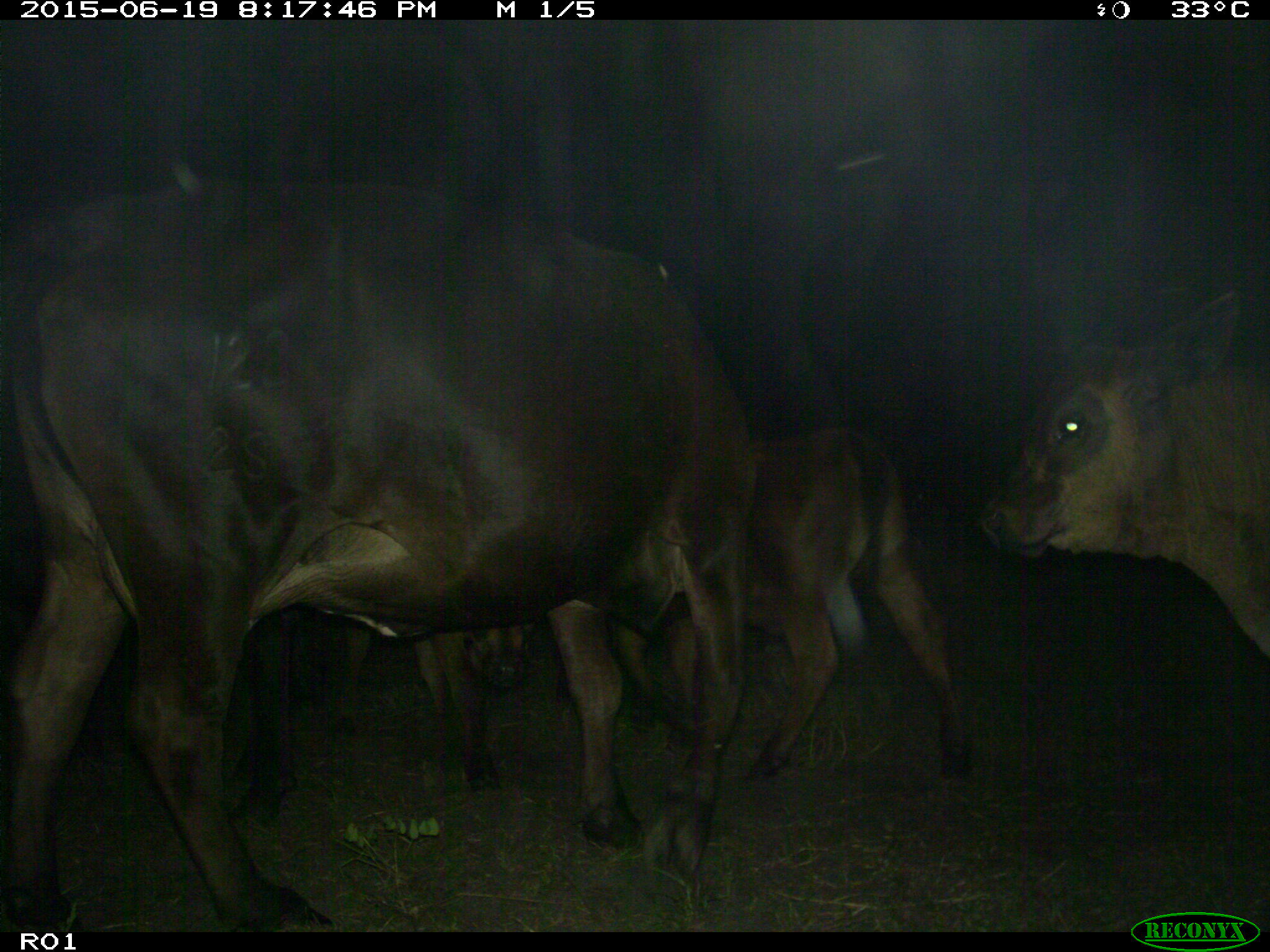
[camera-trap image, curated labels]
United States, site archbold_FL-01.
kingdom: Animalia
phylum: Chordata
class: Mammalia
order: Artiodactyla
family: Bovidae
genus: Bos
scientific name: Bos taurus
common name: domestic cow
Bos taurus (domestic cow).